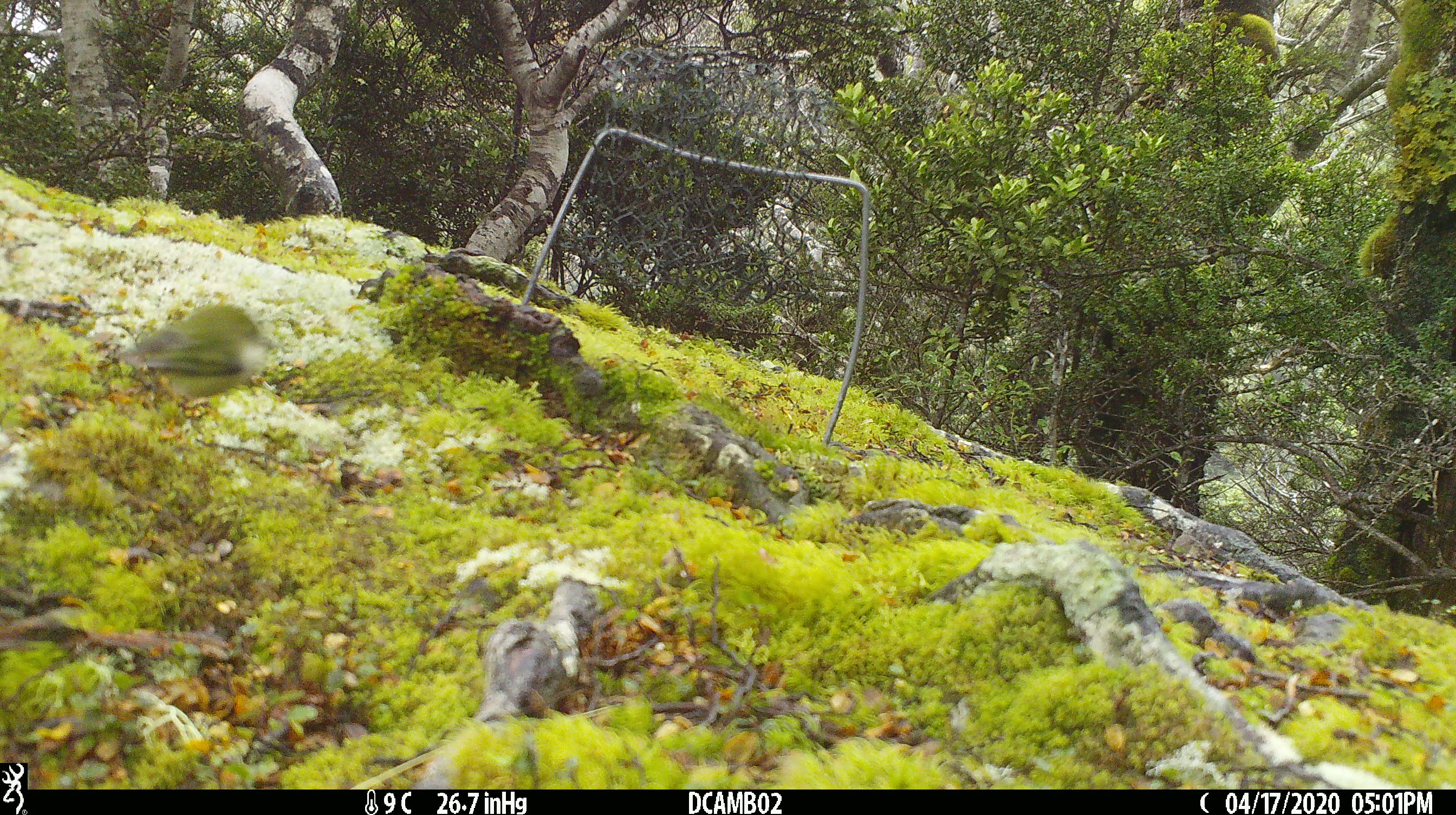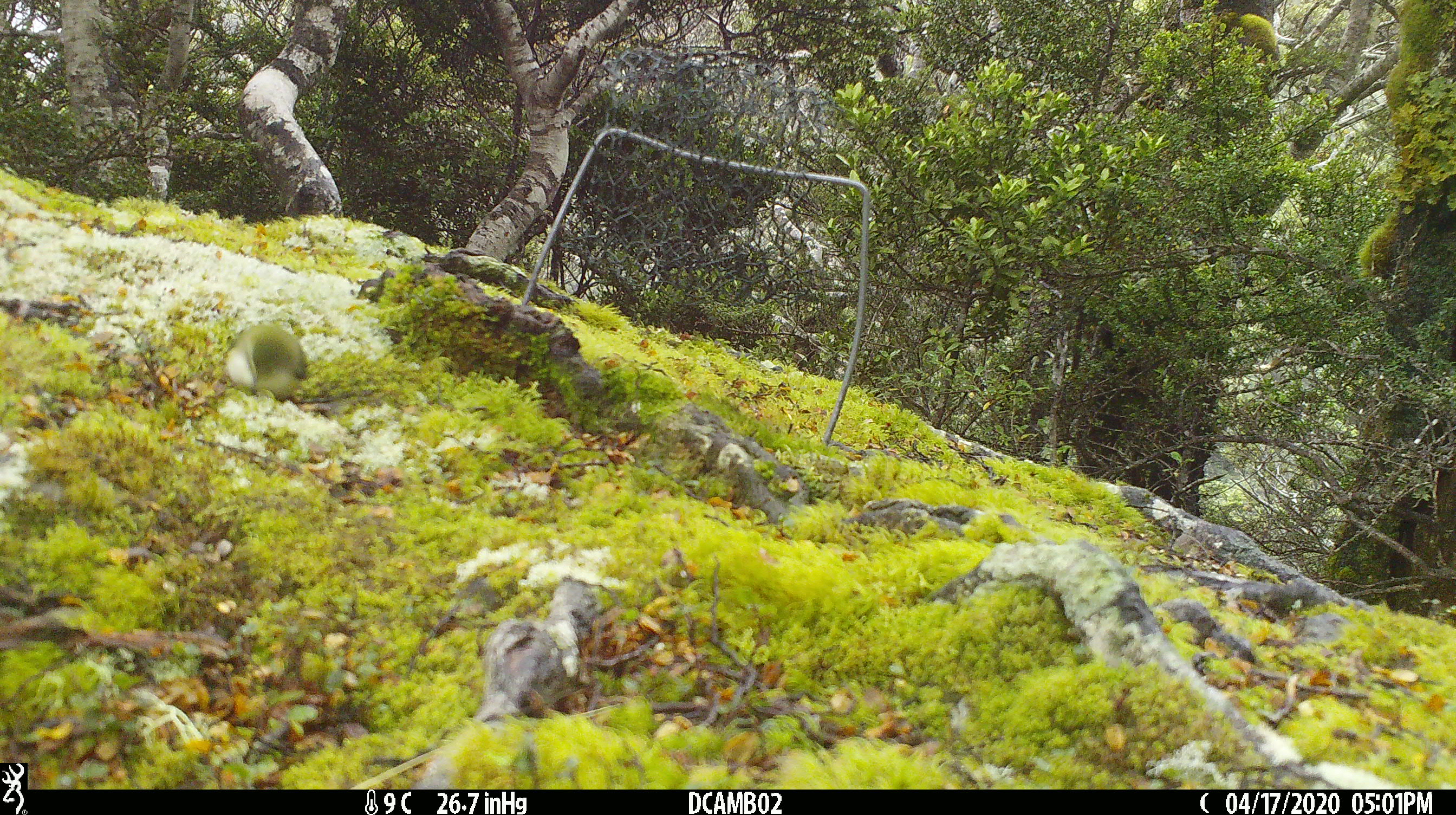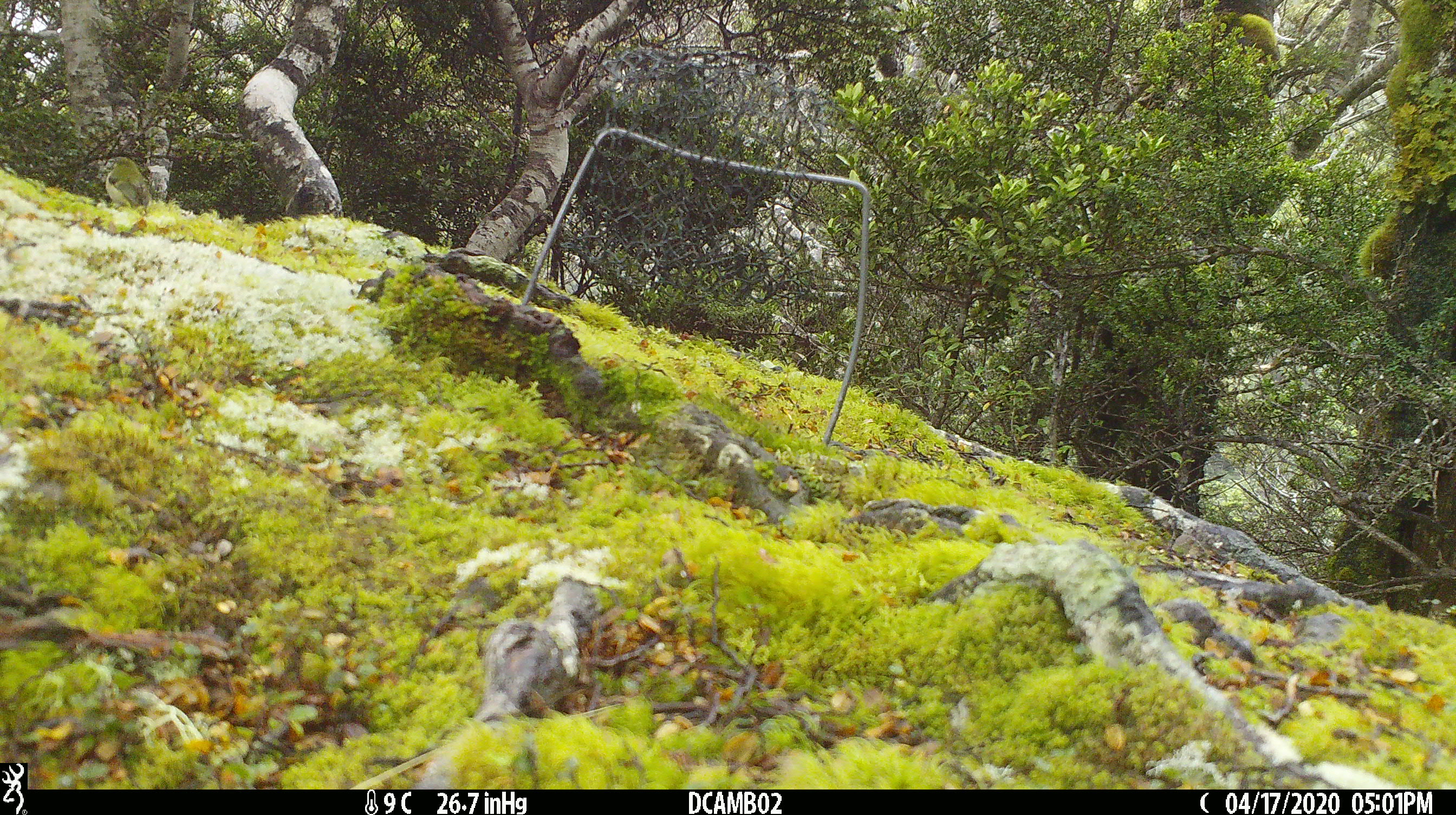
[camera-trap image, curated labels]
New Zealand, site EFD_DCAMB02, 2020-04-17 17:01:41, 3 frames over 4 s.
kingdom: Animalia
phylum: Chordata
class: Aves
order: Passeriformes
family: Acanthisittidae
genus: Acanthisitta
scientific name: Acanthisitta chloris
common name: rifleman